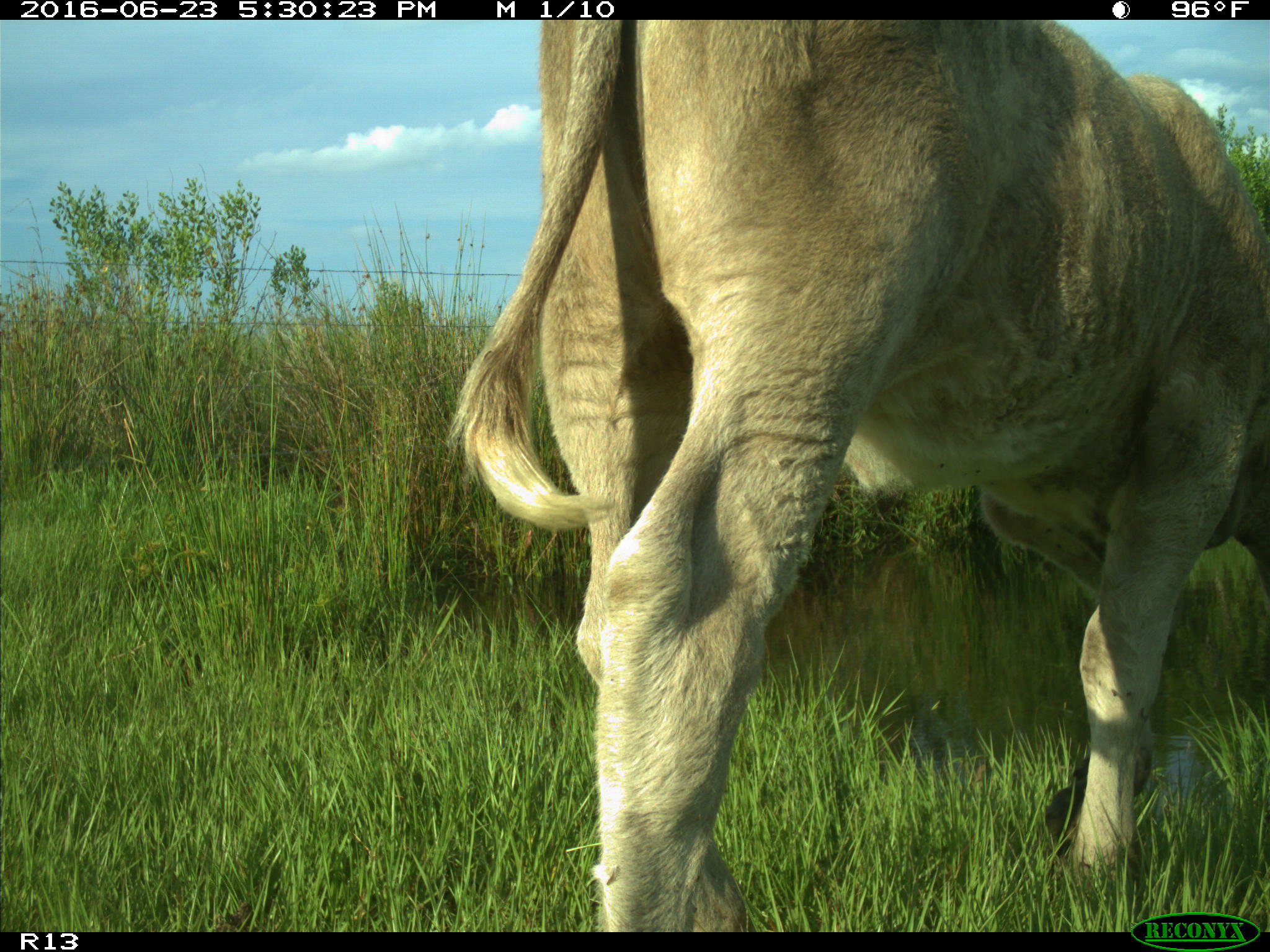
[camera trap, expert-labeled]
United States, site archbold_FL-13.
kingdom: Animalia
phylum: Chordata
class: Mammalia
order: Artiodactyla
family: Bovidae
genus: Bos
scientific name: Bos taurus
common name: domestic cow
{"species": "Bos taurus (domestic cow)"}